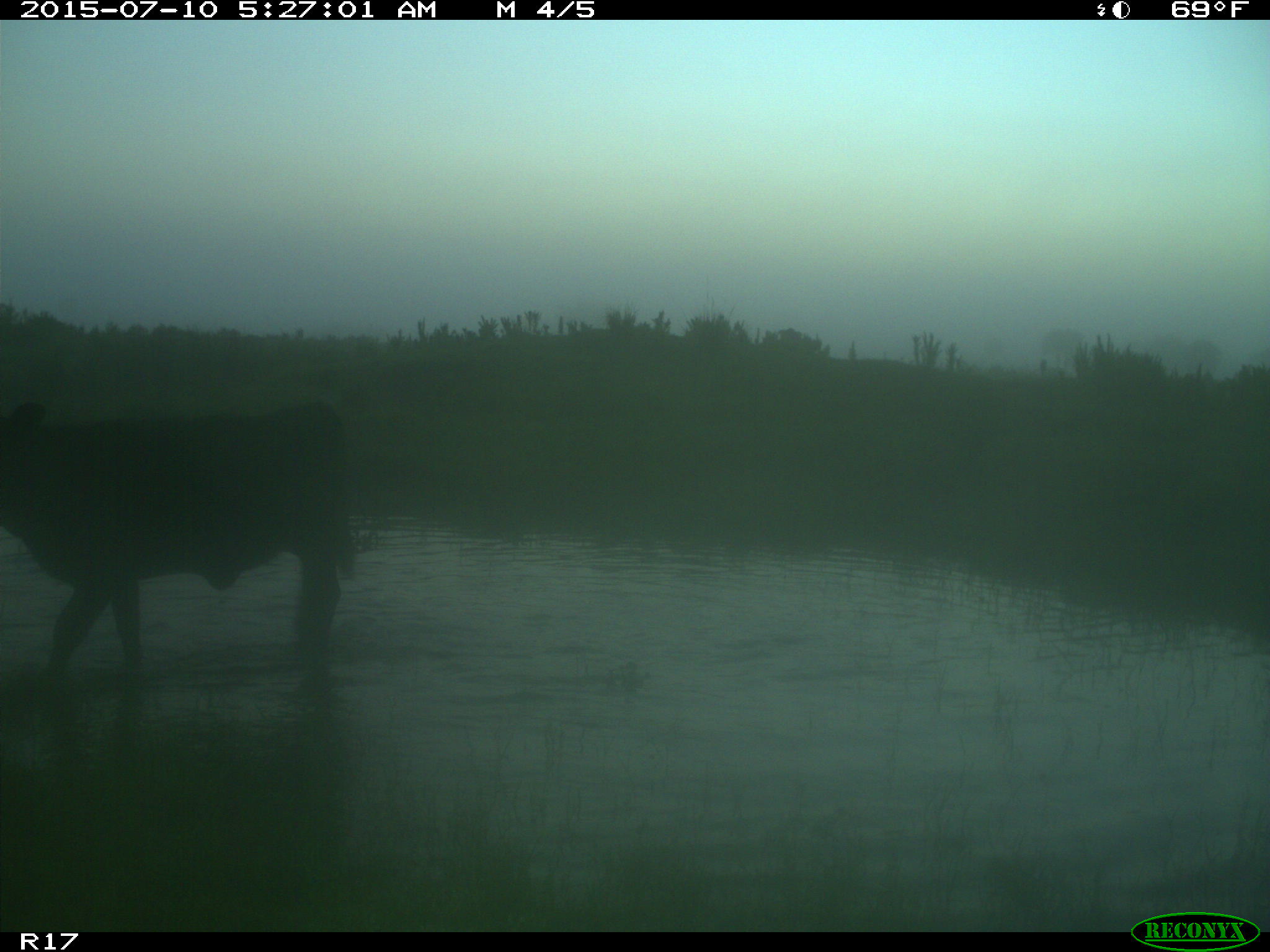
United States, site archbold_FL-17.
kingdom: Animalia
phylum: Chordata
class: Mammalia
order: Artiodactyla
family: Bovidae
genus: Bos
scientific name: Bos taurus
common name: domestic cow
Bos taurus (domestic cow).